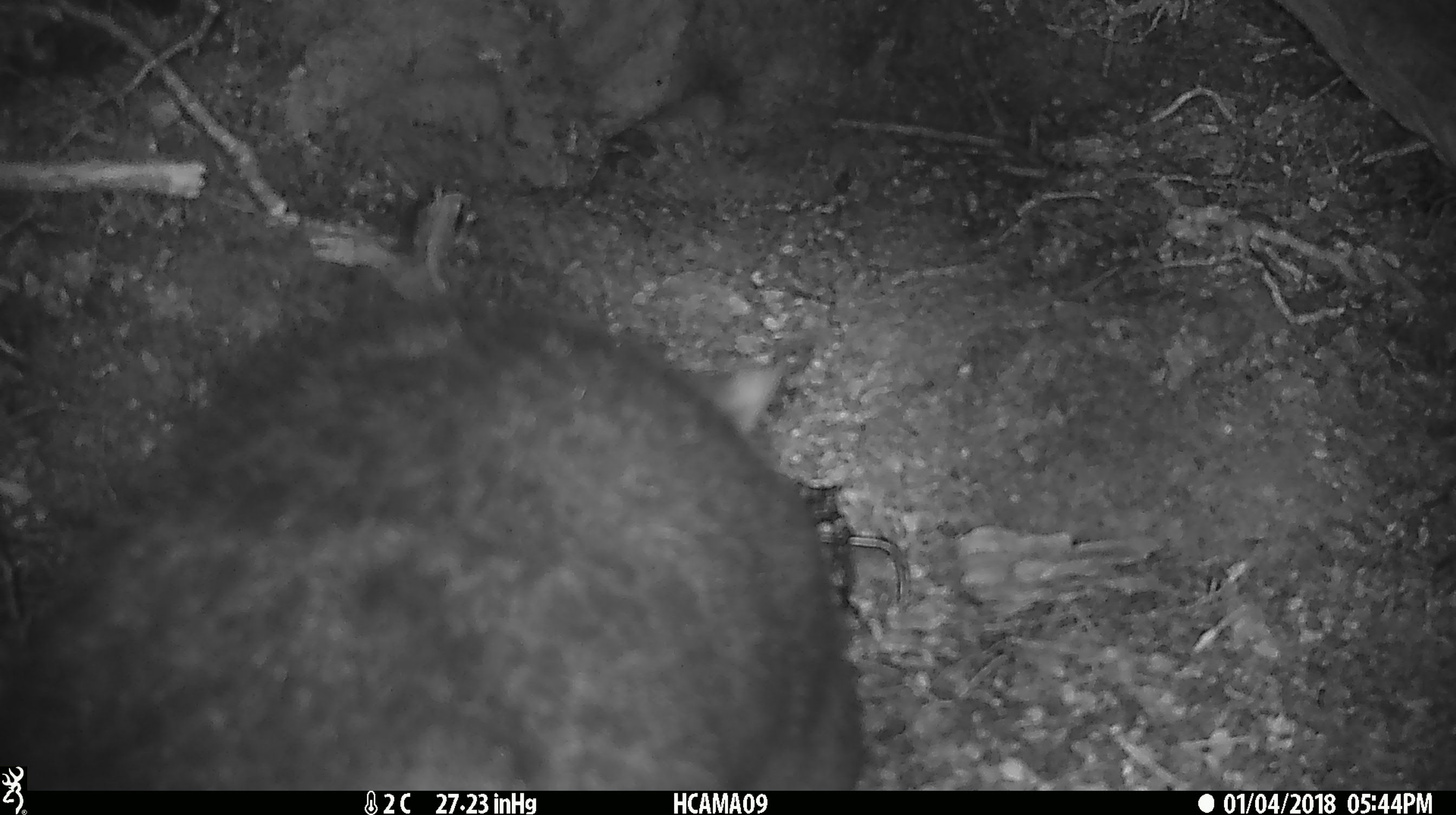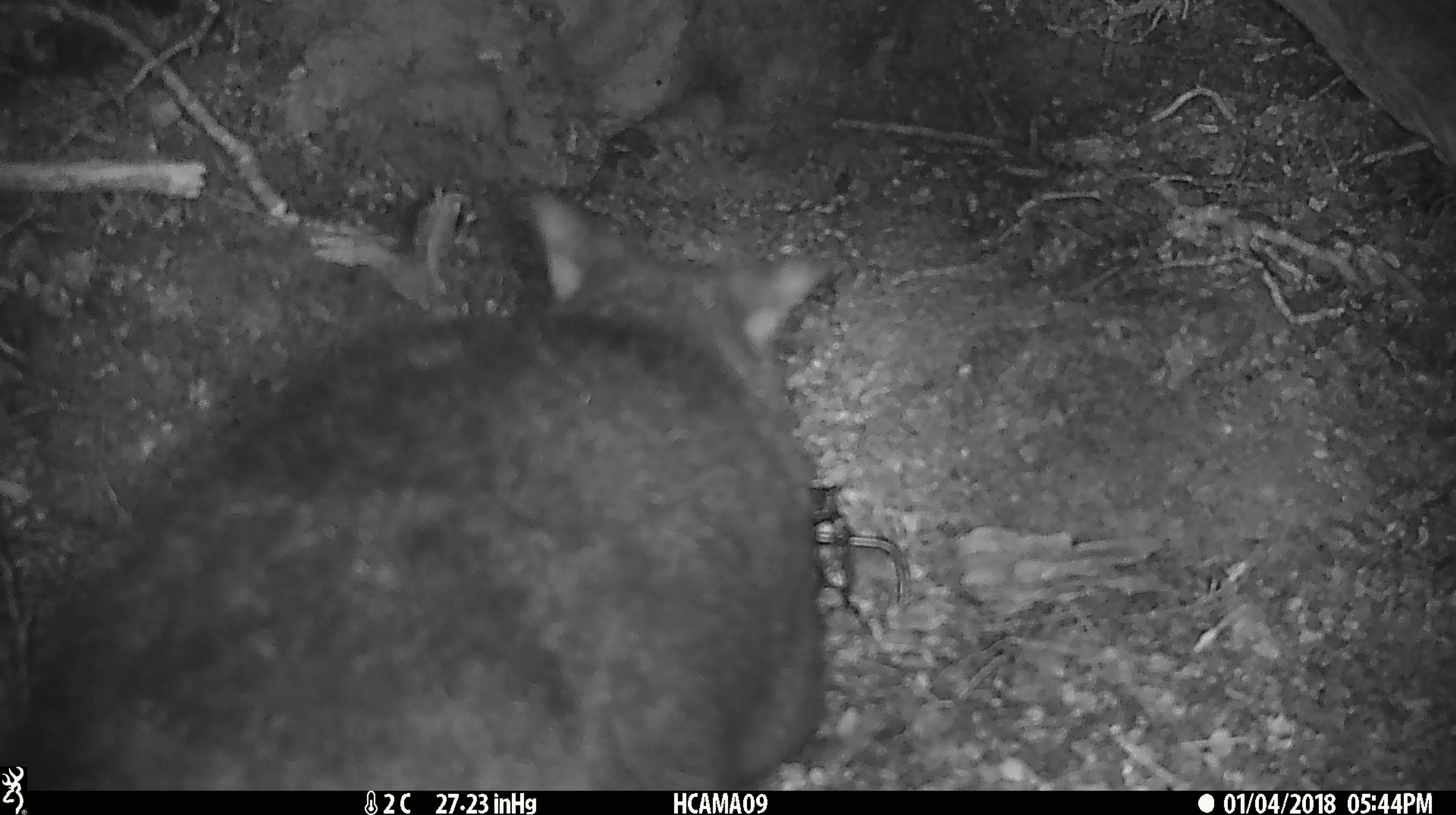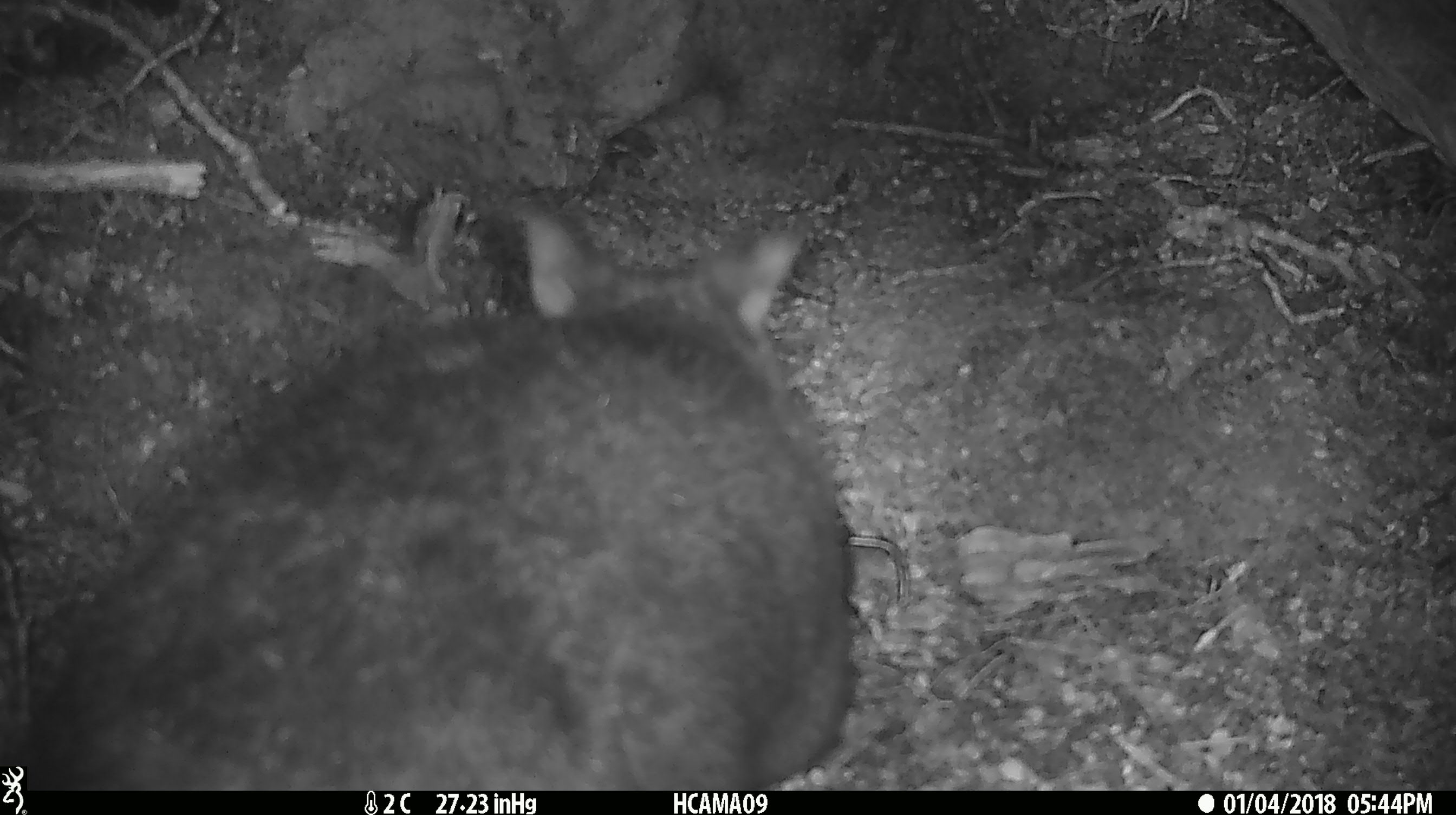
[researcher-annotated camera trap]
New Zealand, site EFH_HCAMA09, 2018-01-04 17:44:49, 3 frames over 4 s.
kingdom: Animalia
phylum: Chordata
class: Mammalia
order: Diprotodontia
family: Phalangeridae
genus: Trichosurus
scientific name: Trichosurus vulpecula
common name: common brushtail possum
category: possum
Possum (common brushtail possum) (Trichosurus vulpecula).